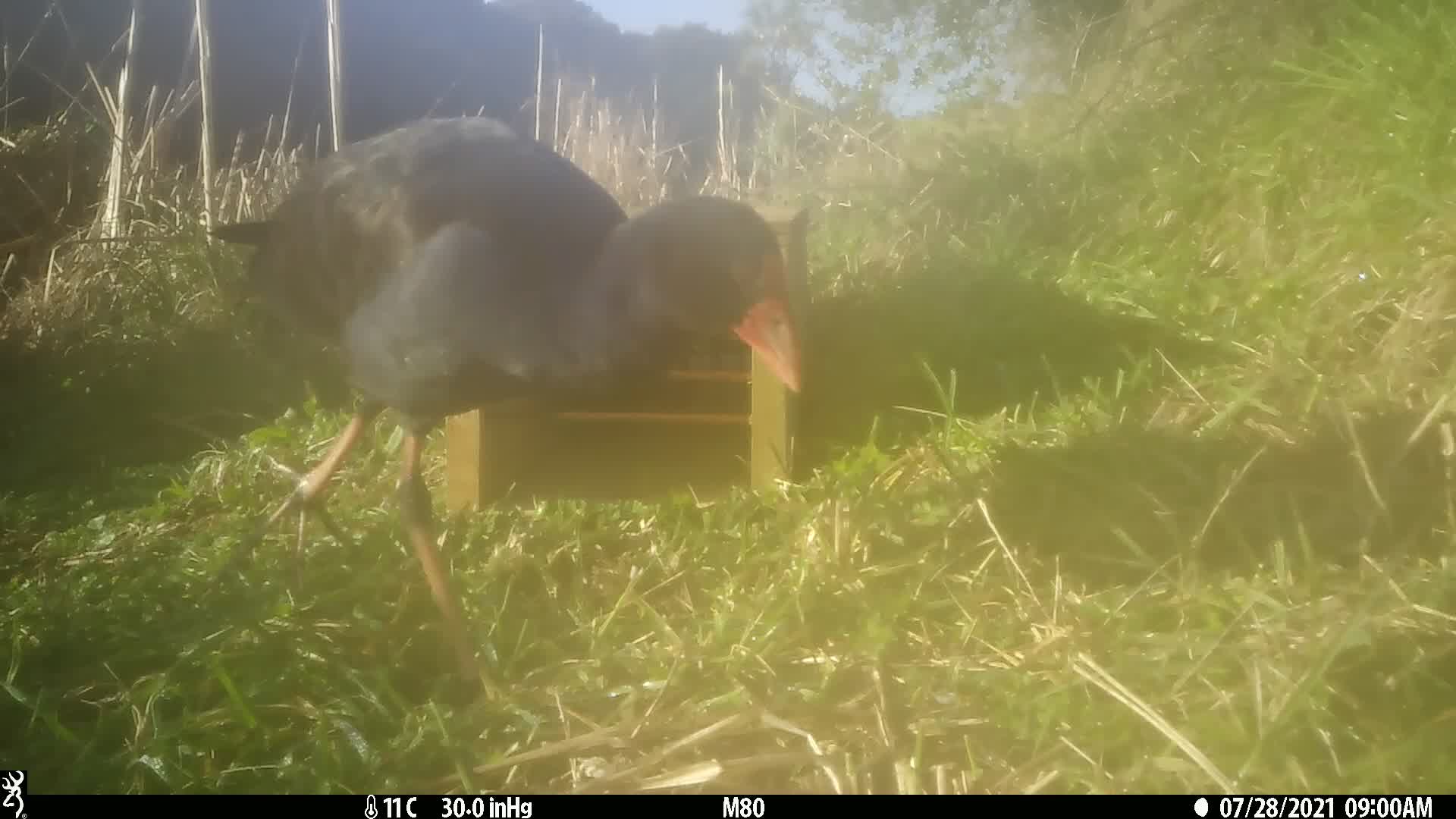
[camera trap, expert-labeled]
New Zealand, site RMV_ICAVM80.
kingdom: Animalia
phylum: Chordata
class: Aves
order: Gruiformes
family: Rallidae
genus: Porphyrio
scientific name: Porphyrio melanotus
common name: australasian swamphen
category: pukeko